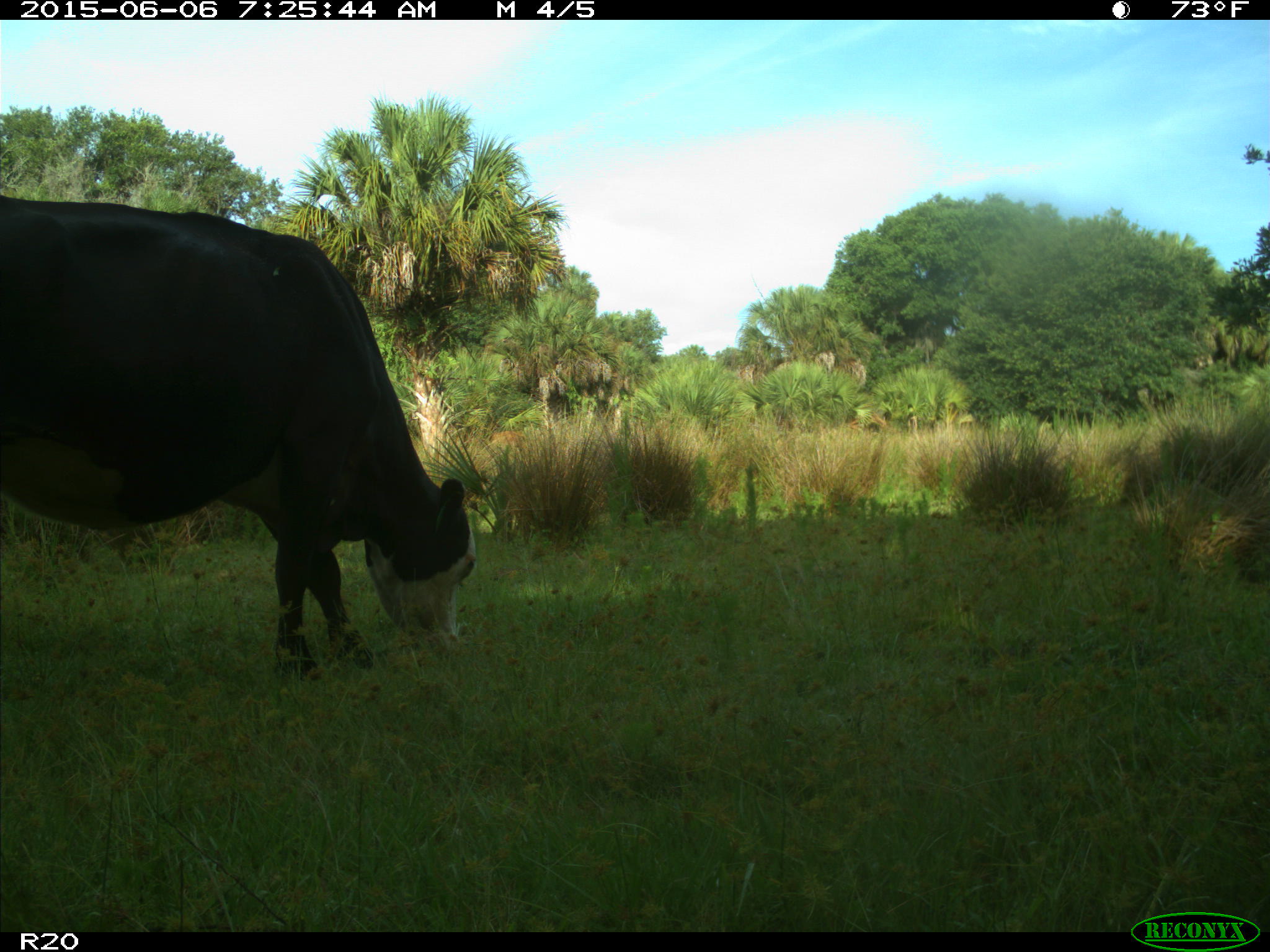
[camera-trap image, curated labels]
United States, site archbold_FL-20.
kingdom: Animalia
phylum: Chordata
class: Mammalia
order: Artiodactyla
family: Bovidae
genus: Bos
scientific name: Bos taurus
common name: domestic cow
Bos taurus (domestic cow).